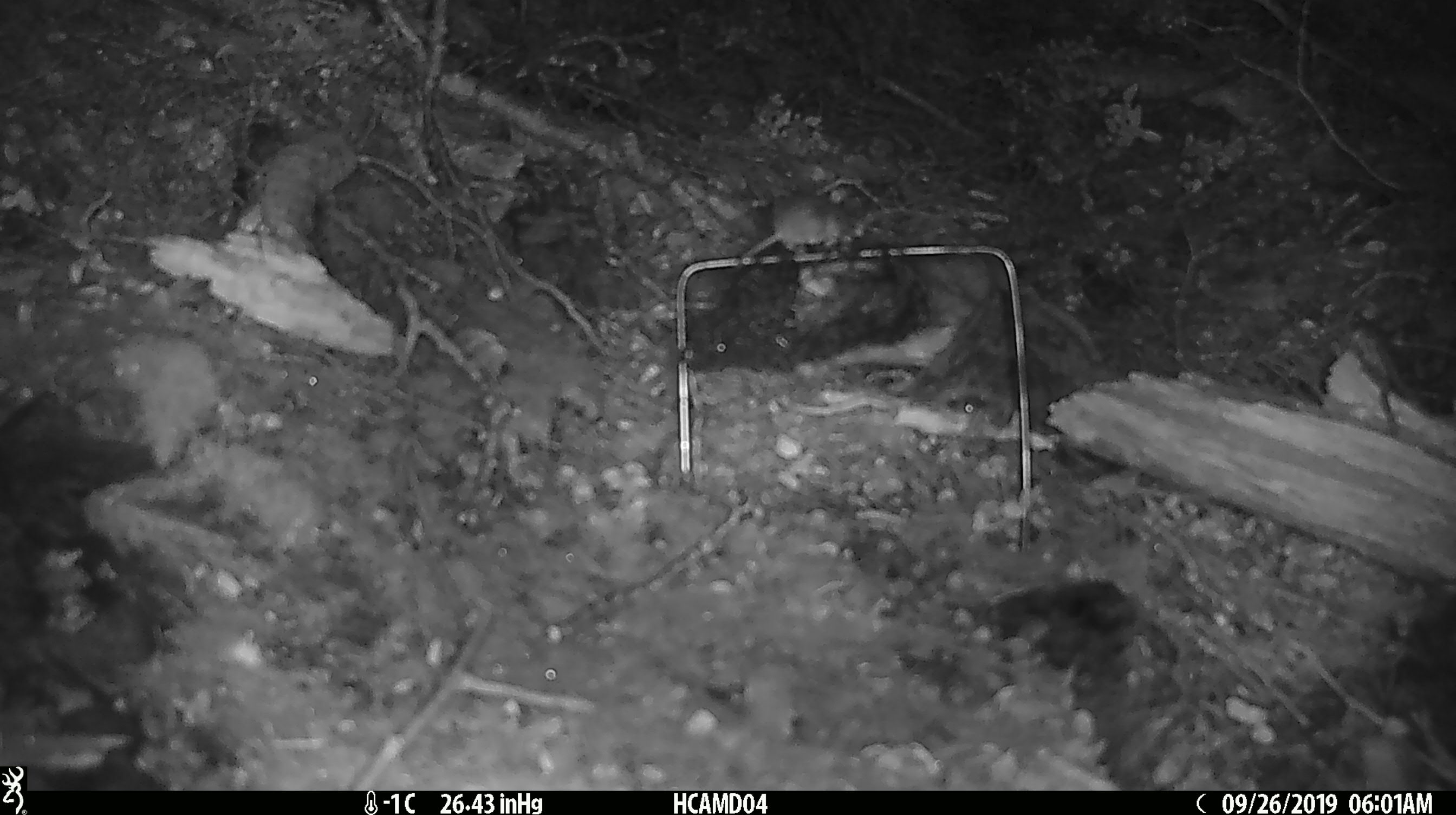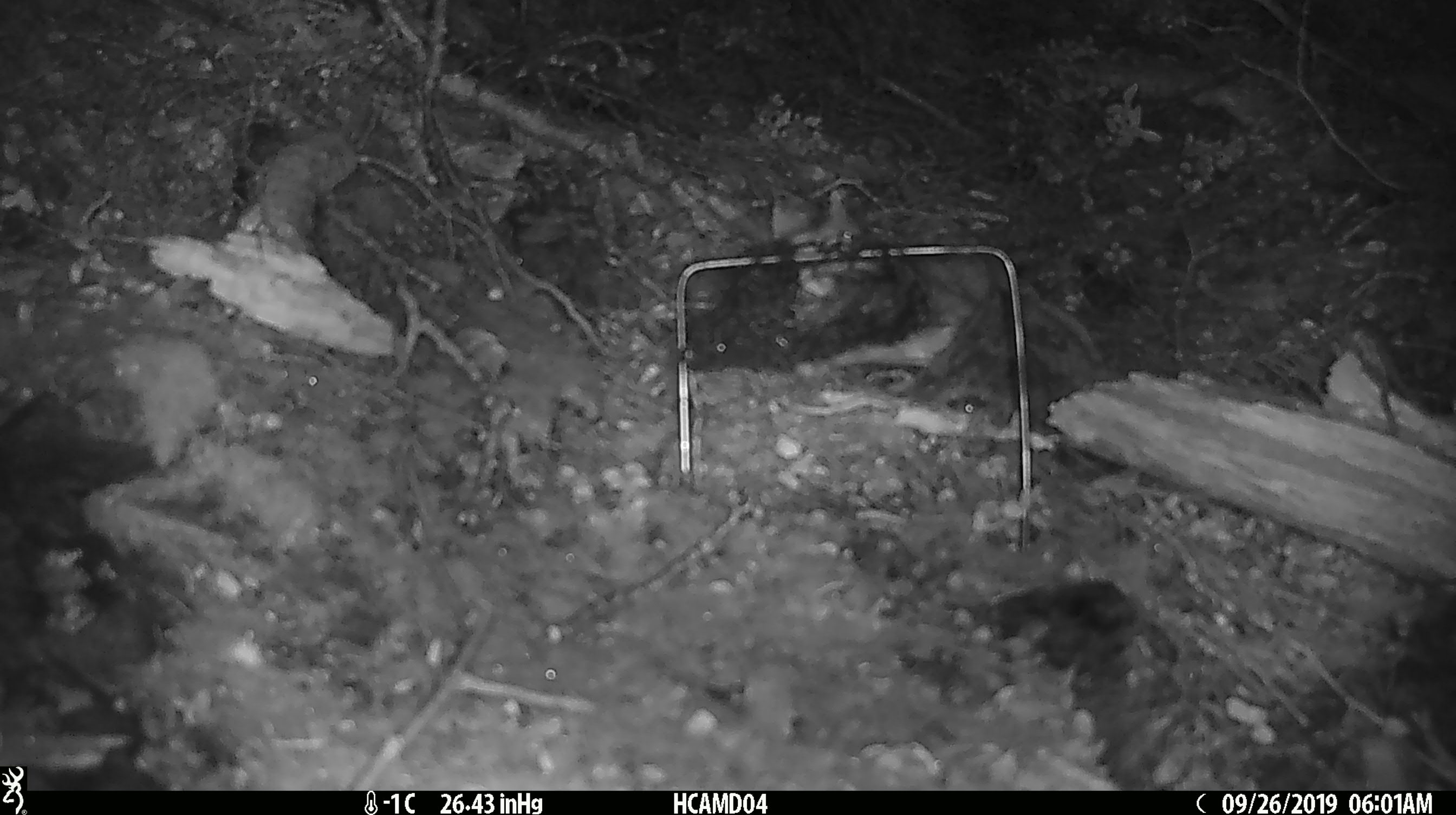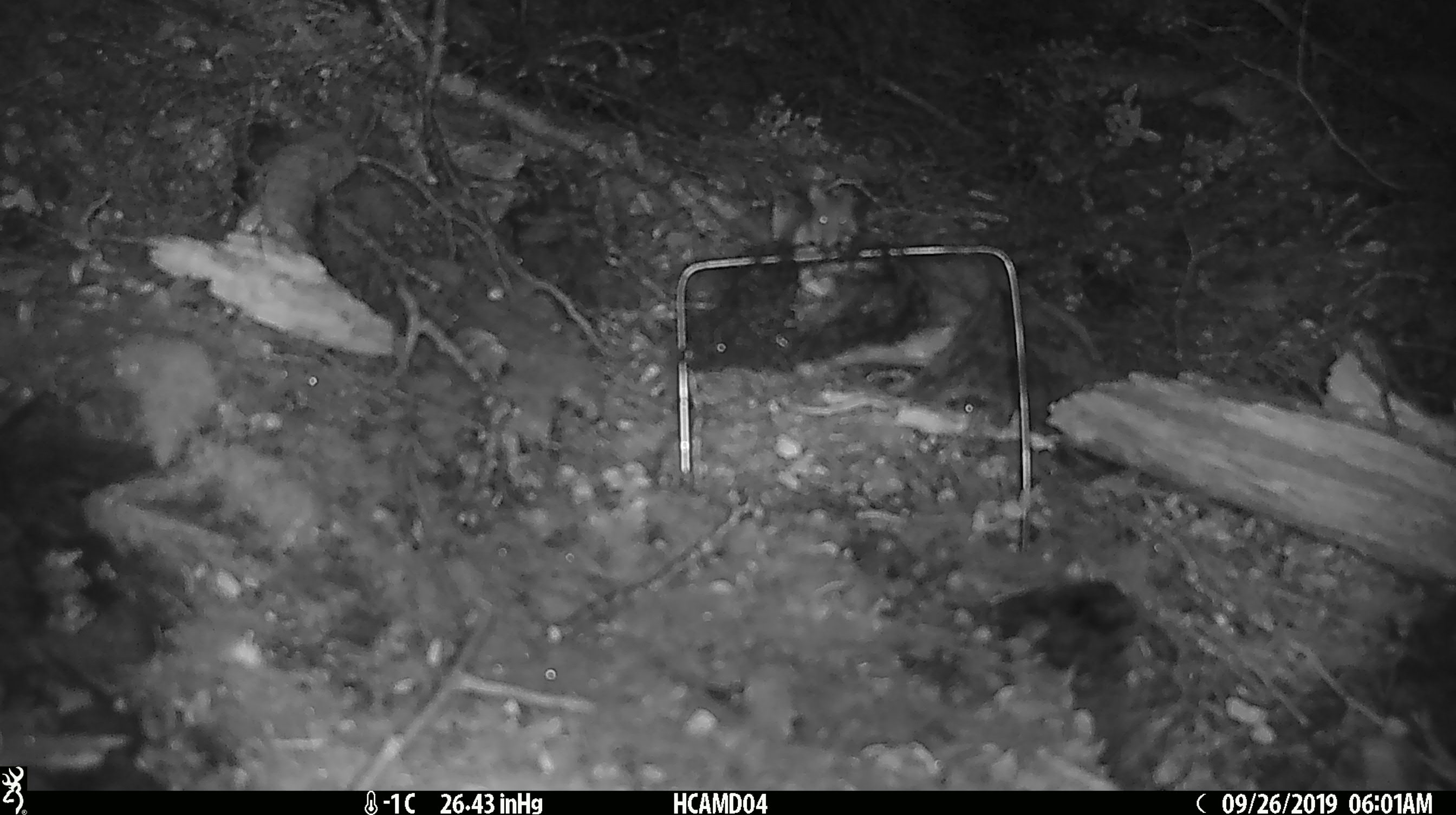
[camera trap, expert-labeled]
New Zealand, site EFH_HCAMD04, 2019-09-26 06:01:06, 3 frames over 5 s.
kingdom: Animalia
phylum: Chordata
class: Mammalia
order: Rodentia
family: Muridae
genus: Mus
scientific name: Mus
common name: mouse